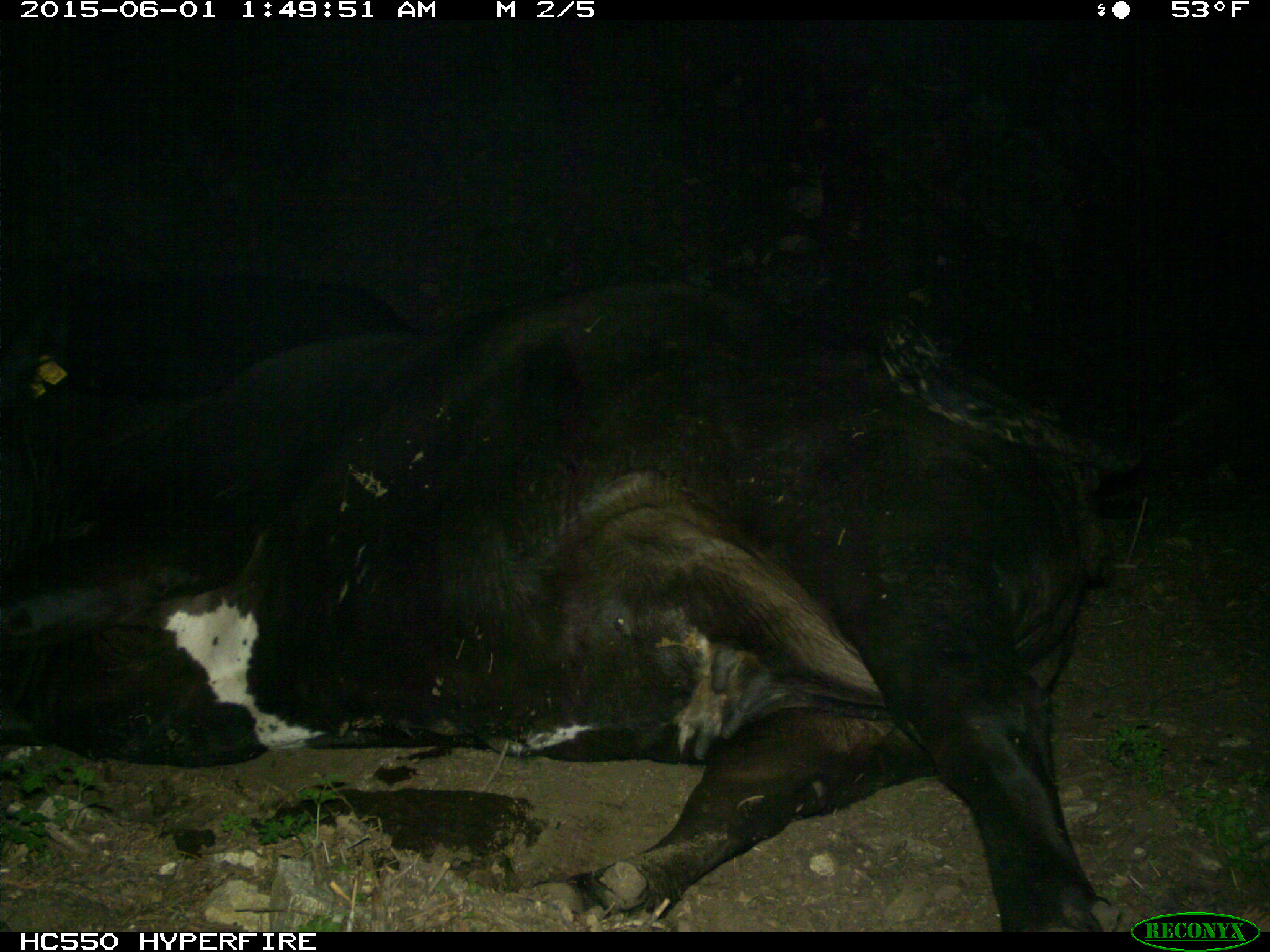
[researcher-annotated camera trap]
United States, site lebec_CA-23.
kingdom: Animalia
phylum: Chordata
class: Mammalia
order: Artiodactyla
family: Bovidae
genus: Bos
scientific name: Bos taurus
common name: domestic cow